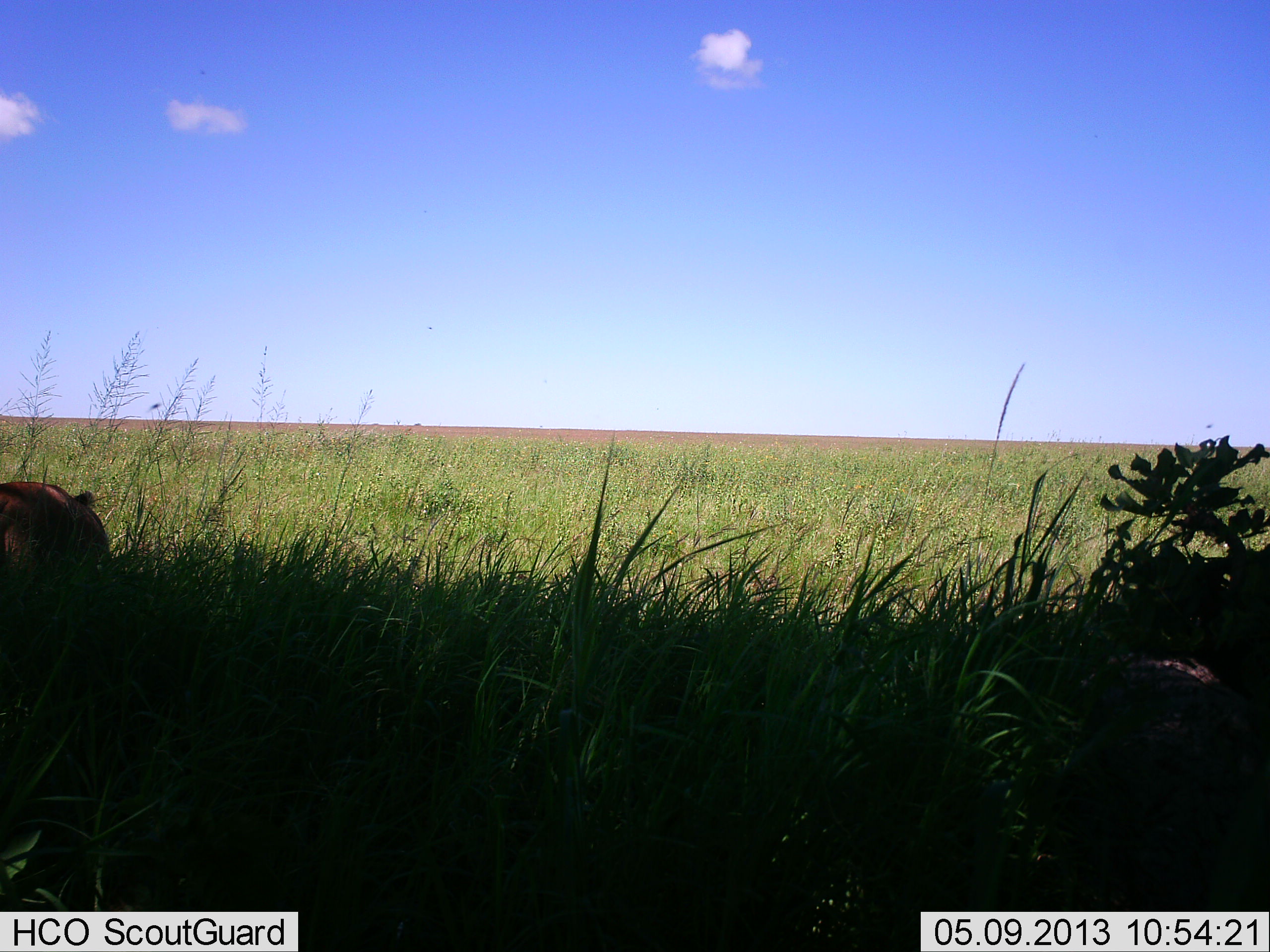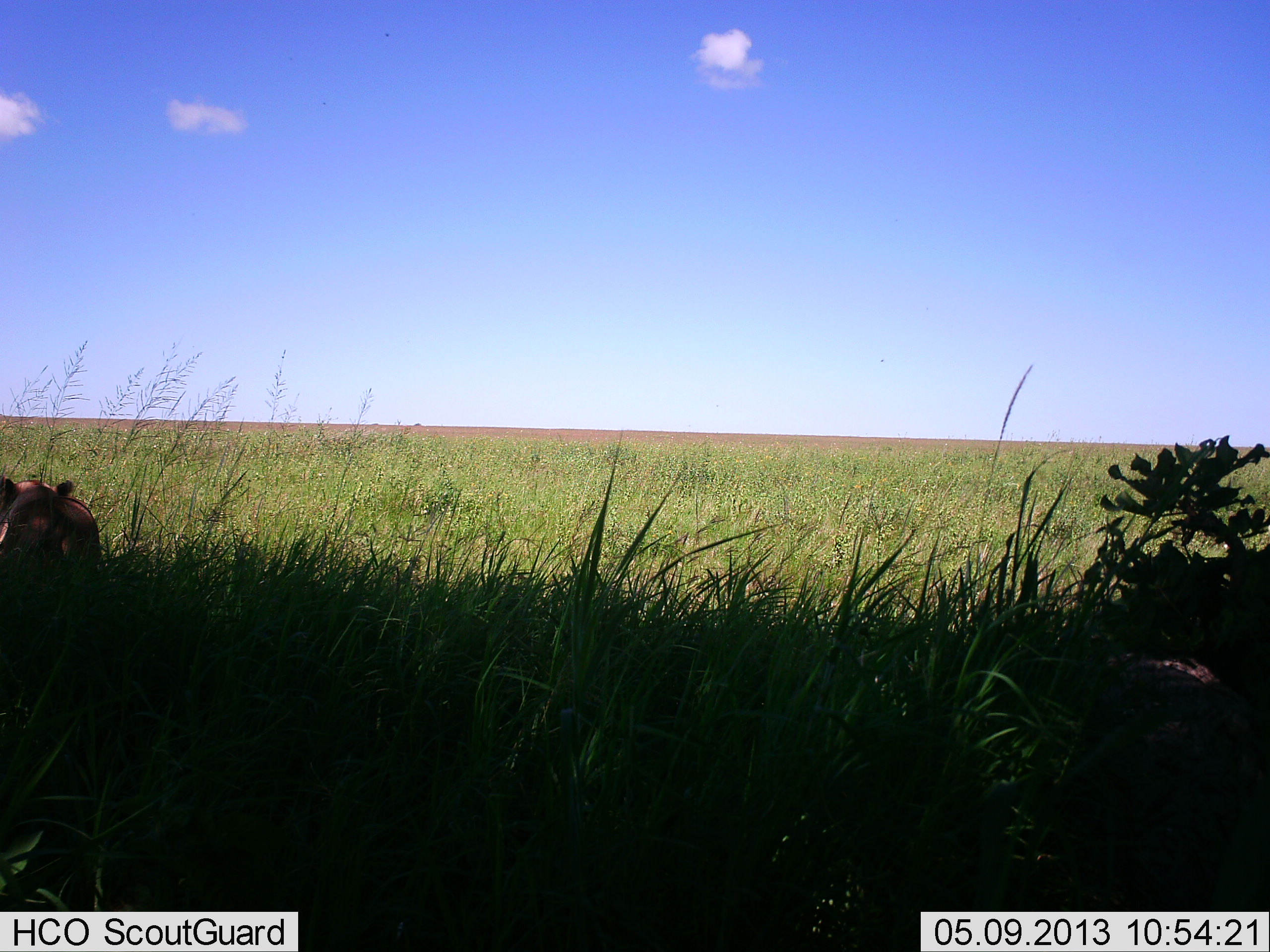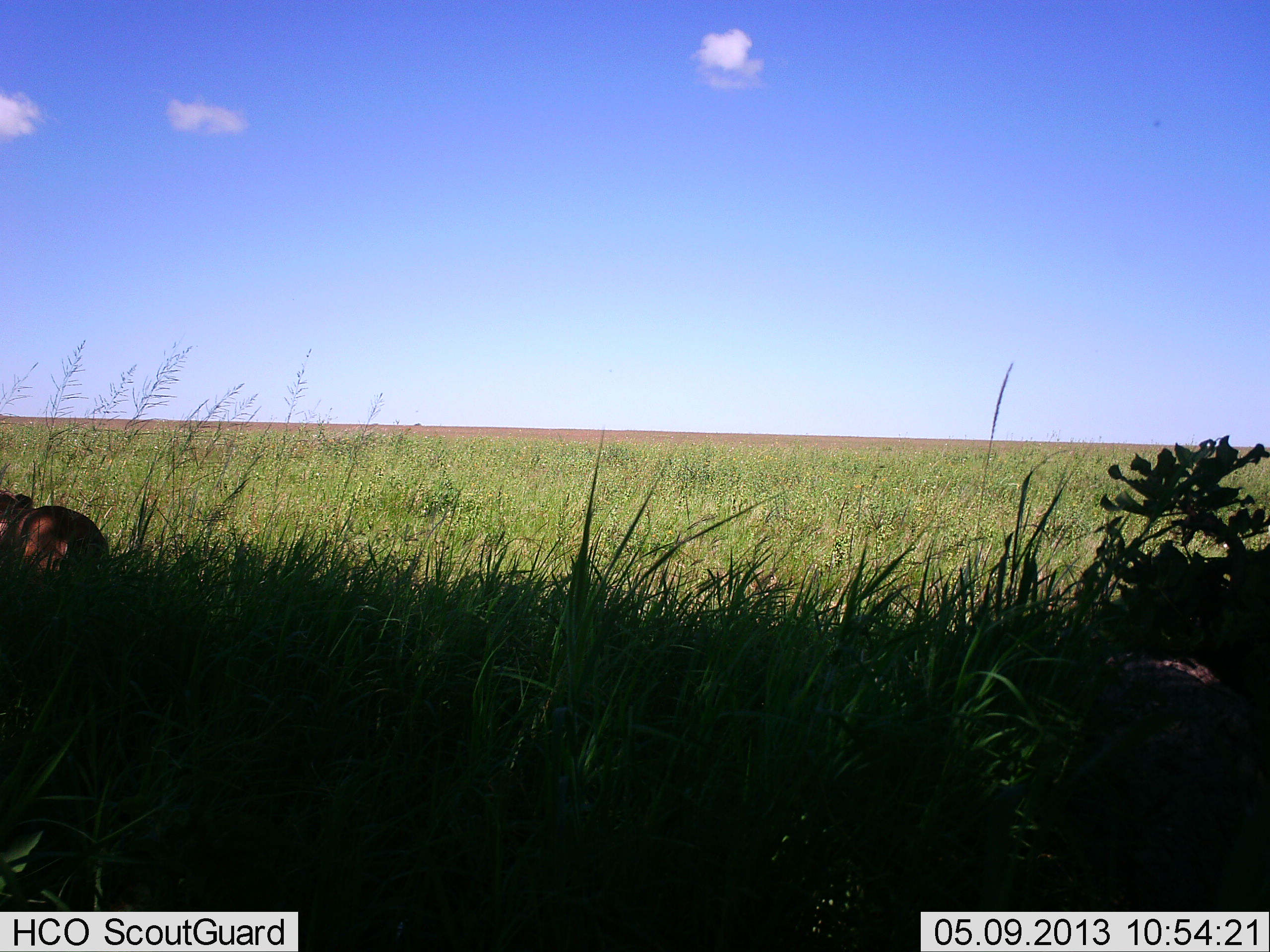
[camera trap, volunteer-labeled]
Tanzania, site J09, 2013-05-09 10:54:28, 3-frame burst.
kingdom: Animalia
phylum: Chordata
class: Mammalia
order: Carnivora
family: Felidae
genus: Panthera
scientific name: Panthera leo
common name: lion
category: lionfemale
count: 1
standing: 35%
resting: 59%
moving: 18%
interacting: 6%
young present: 6%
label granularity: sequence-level